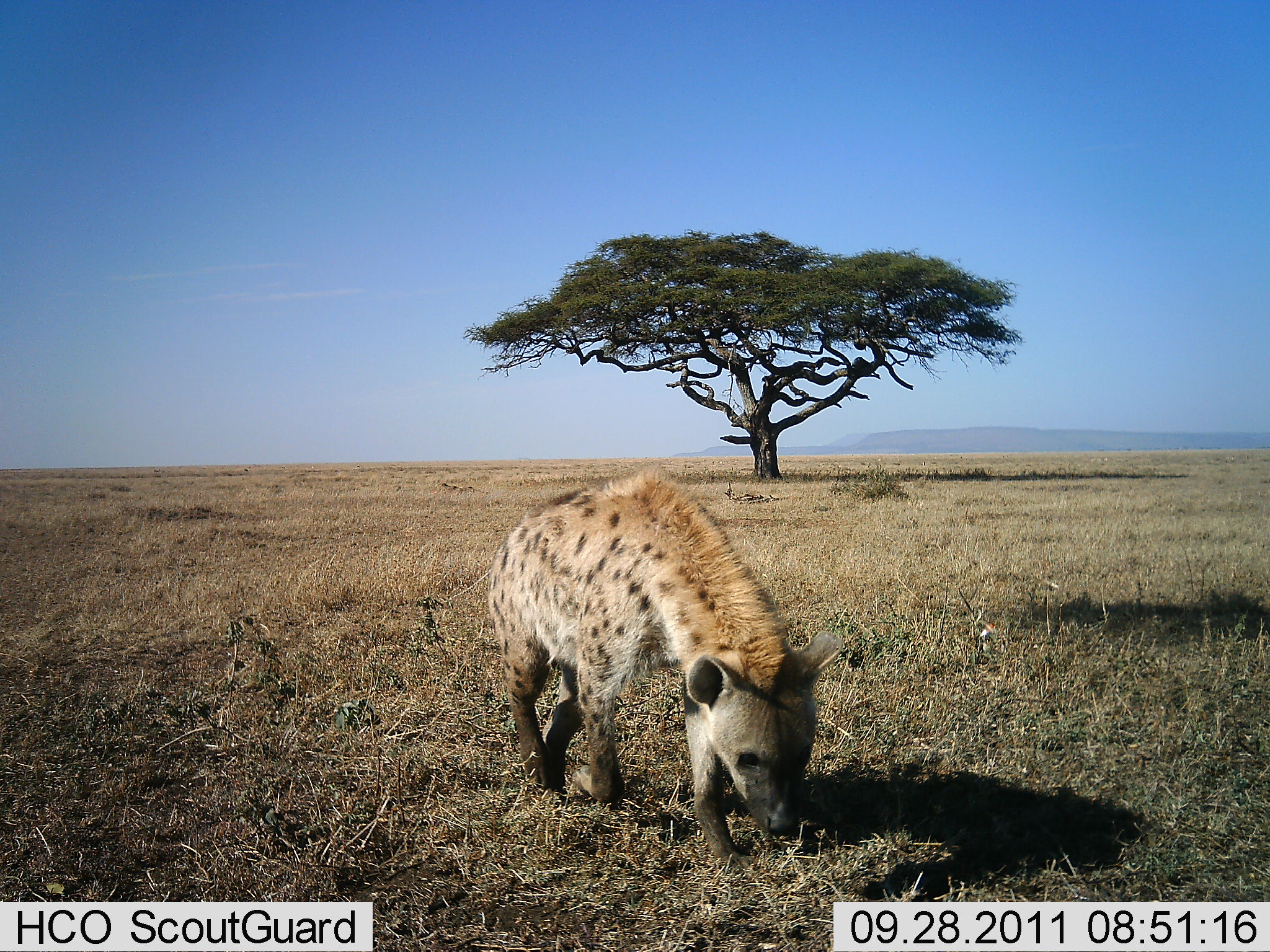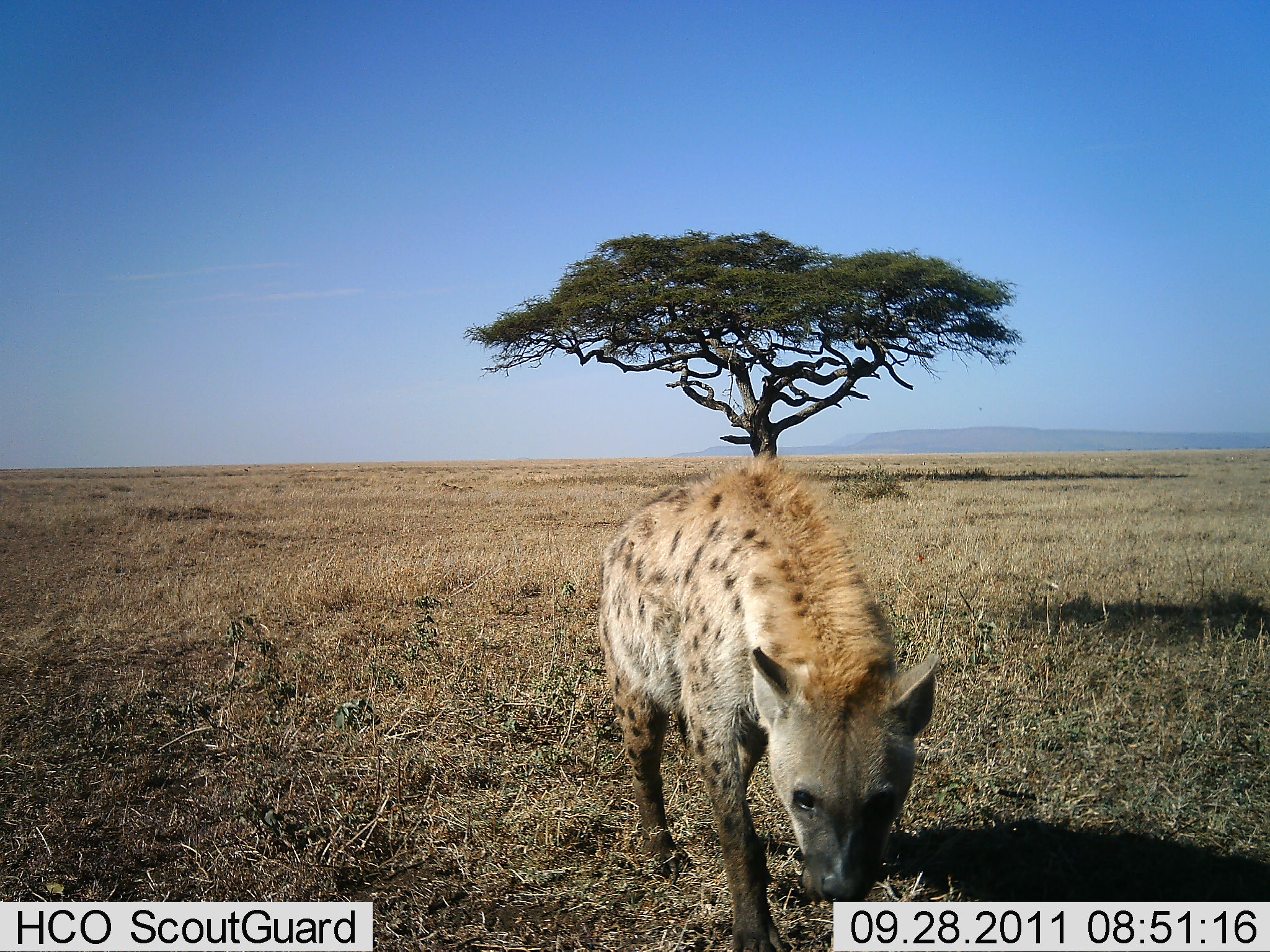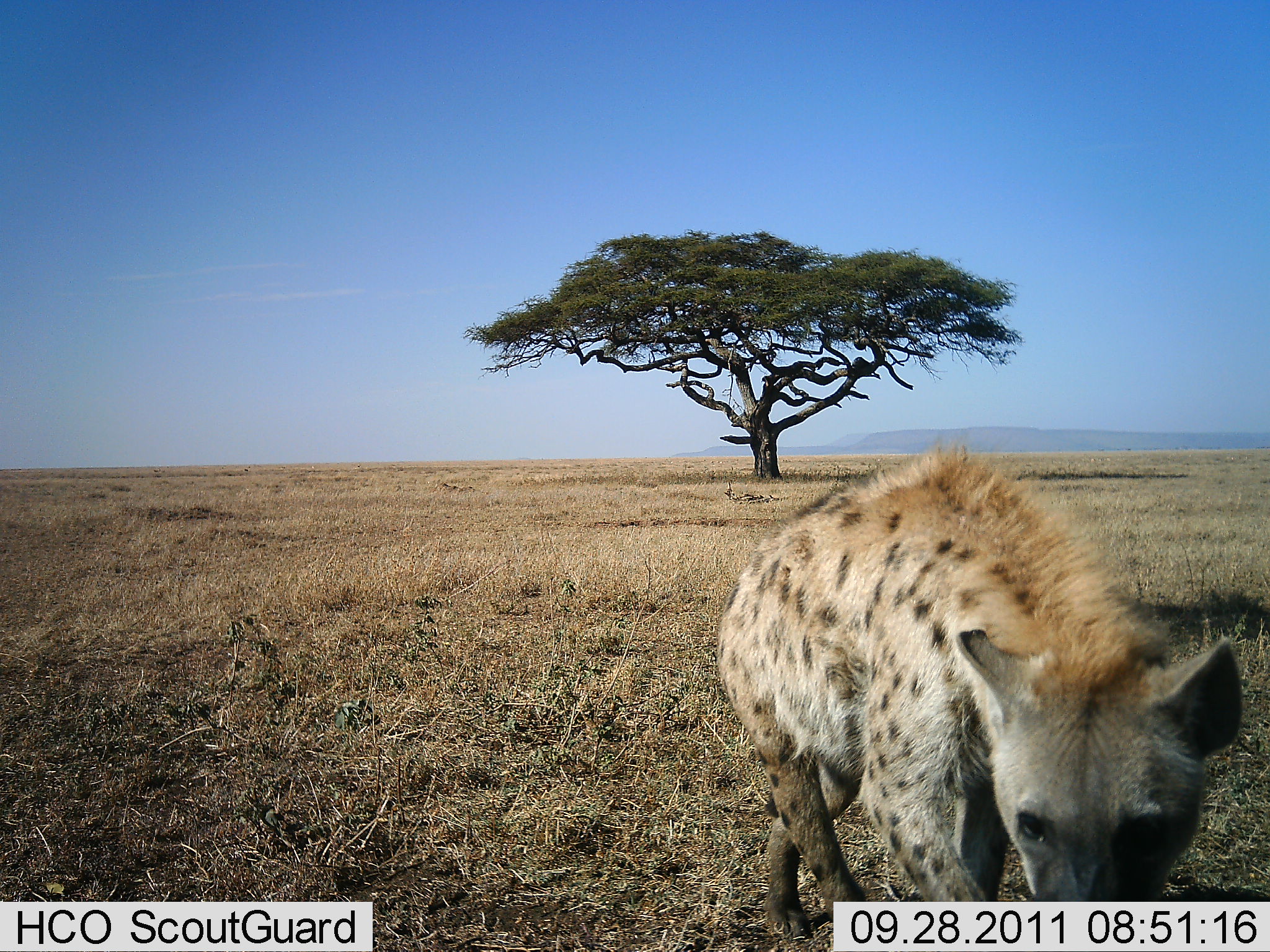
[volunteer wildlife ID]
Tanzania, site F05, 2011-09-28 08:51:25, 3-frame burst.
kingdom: Animalia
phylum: Chordata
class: Mammalia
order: Carnivora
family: Hyaenidae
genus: Crocuta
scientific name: Crocuta crocuta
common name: spotted hyena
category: hyenaspotted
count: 1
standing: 6%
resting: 0%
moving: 94%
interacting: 0%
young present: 0%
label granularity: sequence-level